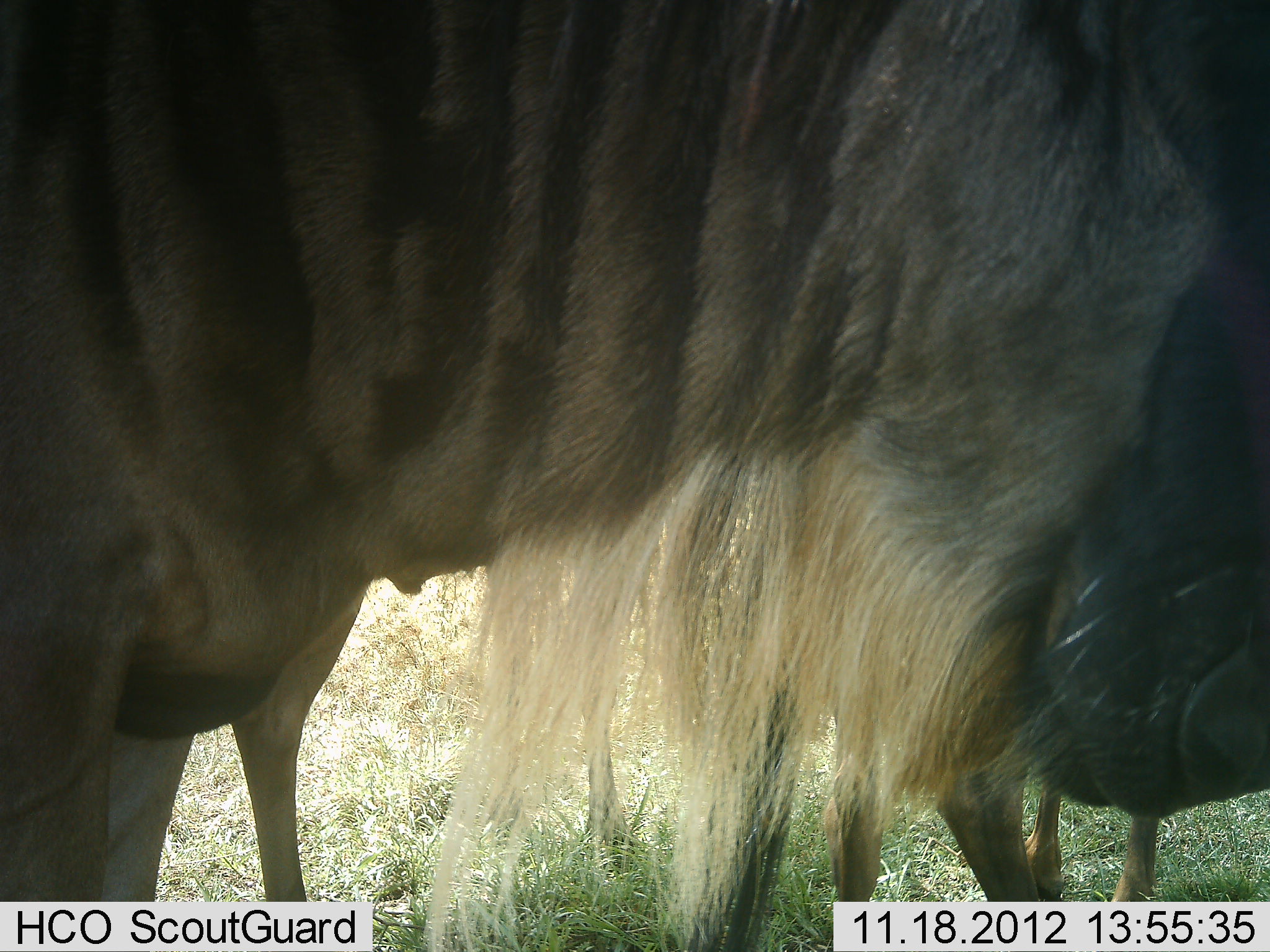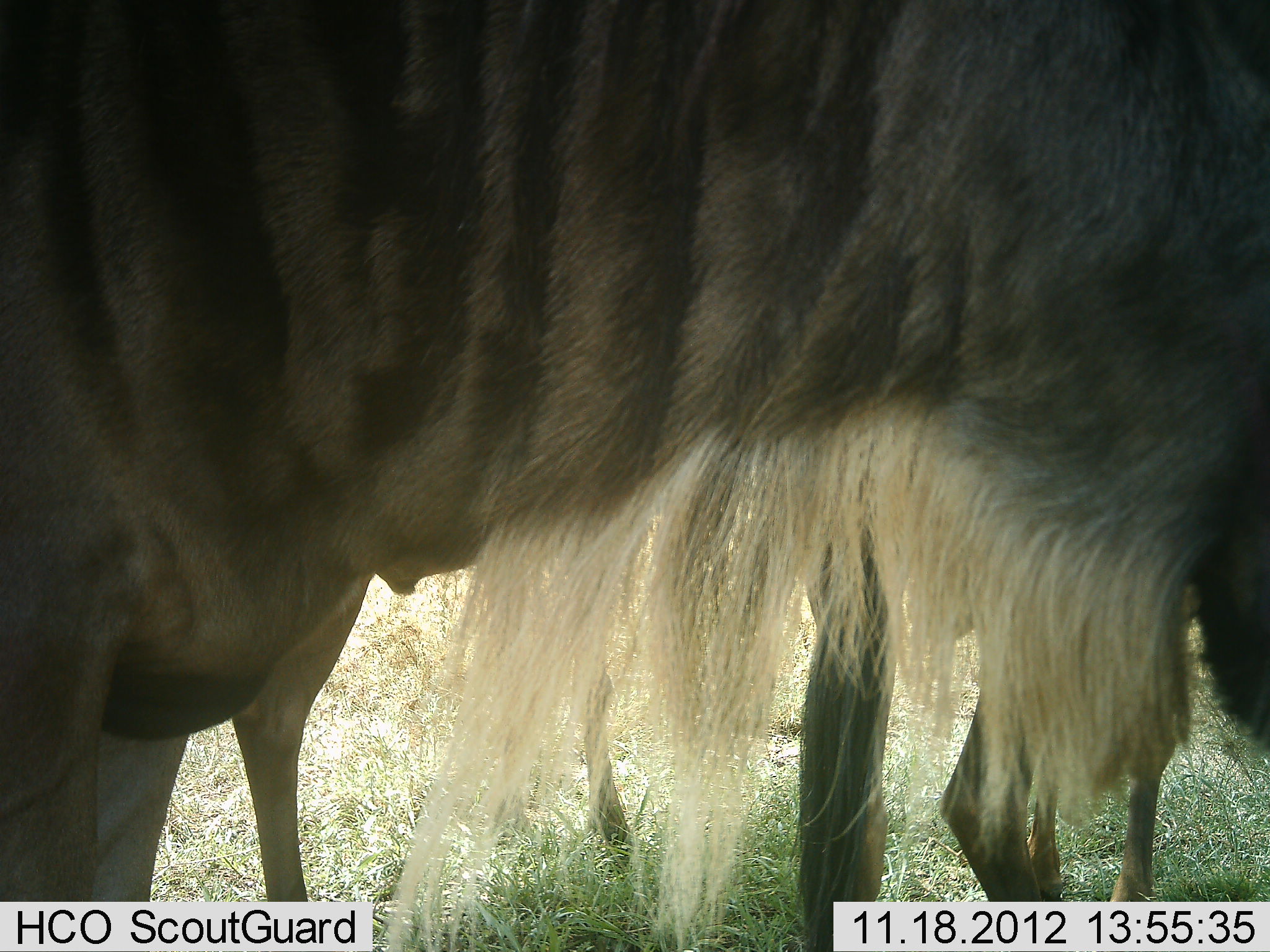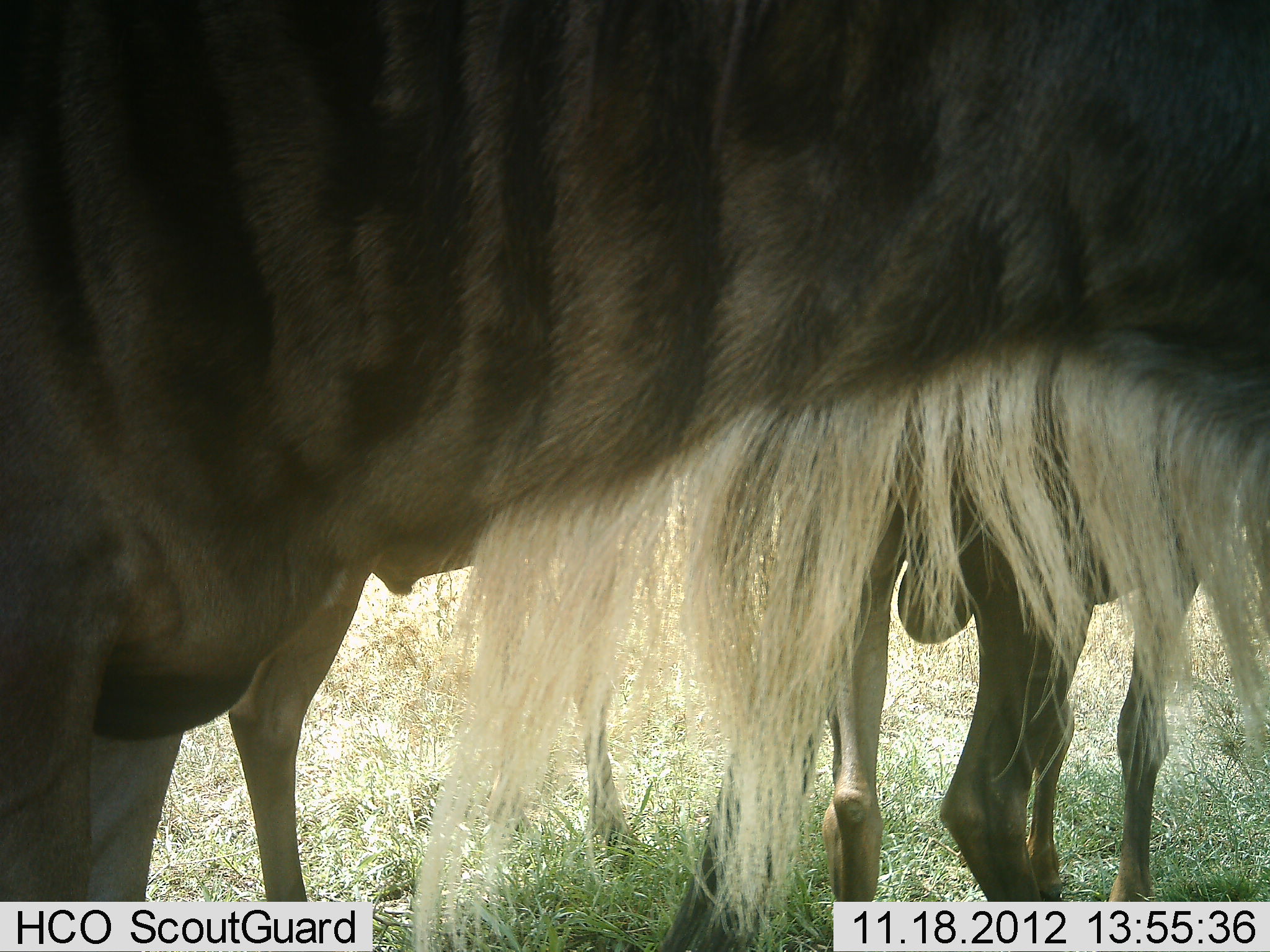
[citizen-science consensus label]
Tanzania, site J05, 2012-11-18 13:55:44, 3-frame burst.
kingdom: Animalia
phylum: Chordata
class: Mammalia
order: Artiodactyla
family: Bovidae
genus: Connochaetes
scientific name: Connochaetes taurinus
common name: blue wildebeest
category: wildebeest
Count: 3.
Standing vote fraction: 100%.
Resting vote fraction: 0%.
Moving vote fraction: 0%.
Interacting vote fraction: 0%.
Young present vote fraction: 10%.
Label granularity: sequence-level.